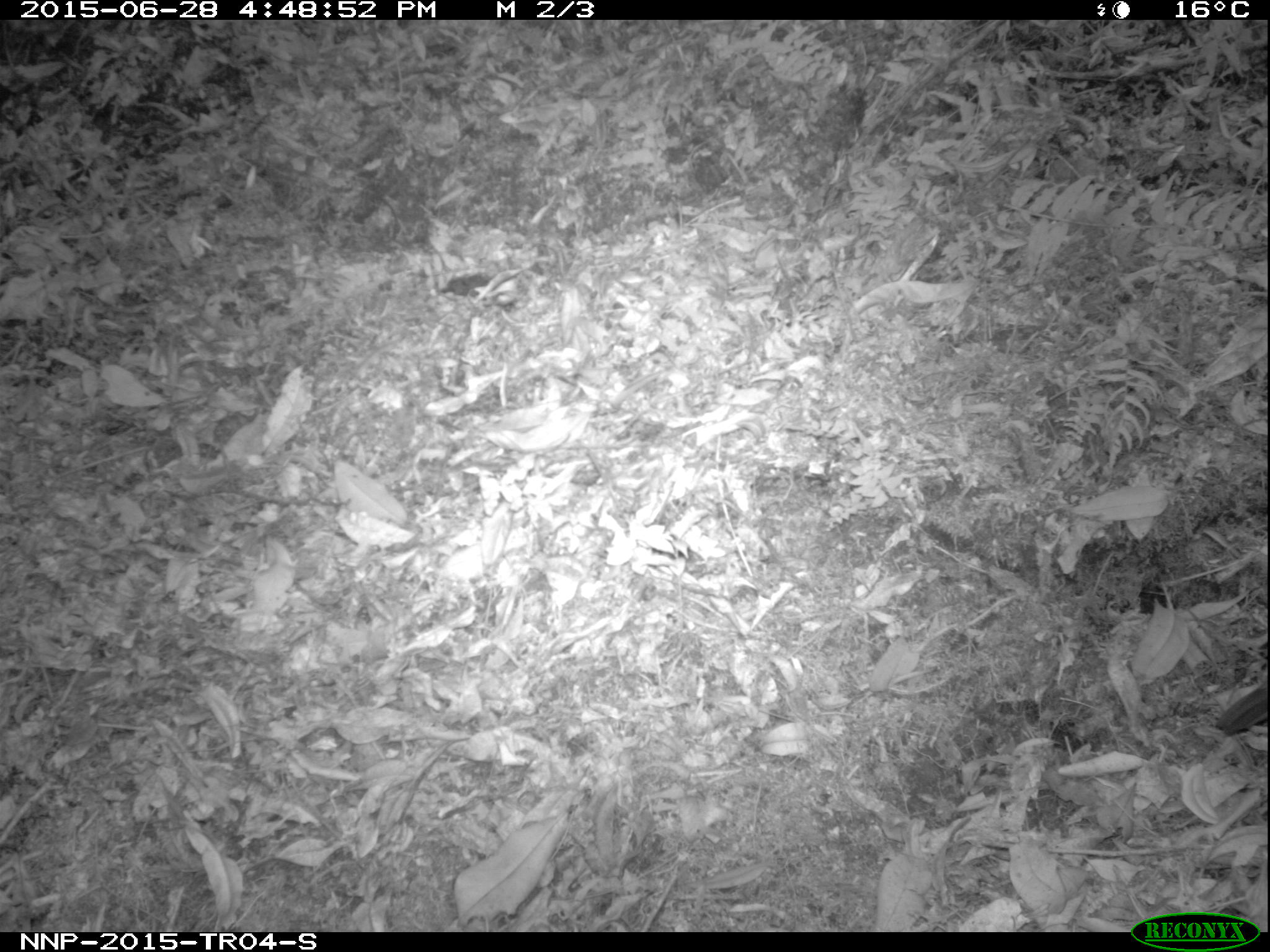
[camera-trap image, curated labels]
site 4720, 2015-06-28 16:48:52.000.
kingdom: Animalia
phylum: Chordata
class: Aves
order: Columbiformes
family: Columbidae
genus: Turtur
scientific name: Turtur tympanistria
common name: tambourine dove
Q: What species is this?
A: Turtur tympanistria (tambourine dove).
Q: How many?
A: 1.